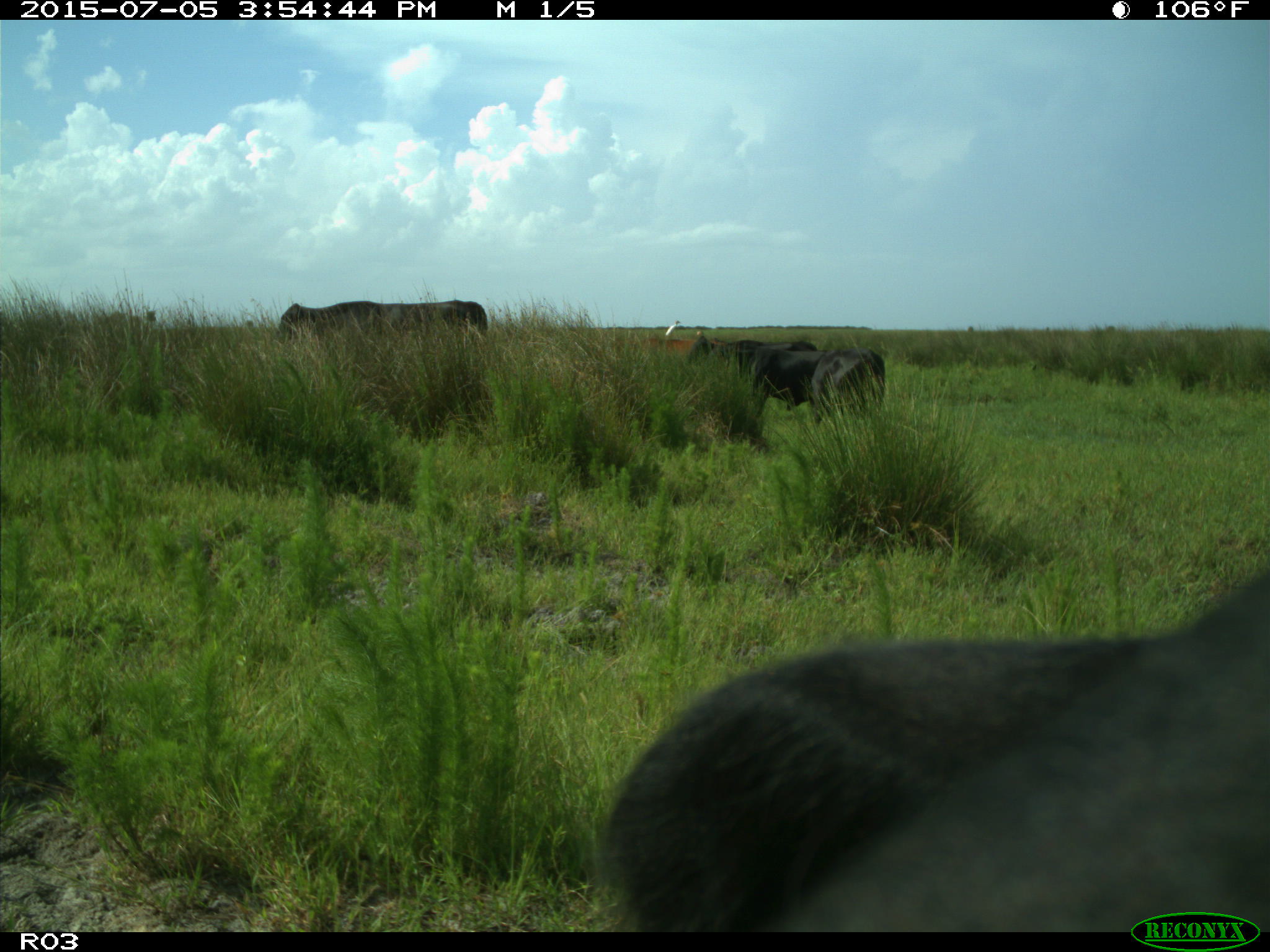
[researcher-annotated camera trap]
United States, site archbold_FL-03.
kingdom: Animalia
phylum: Chordata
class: Mammalia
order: Artiodactyla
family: Bovidae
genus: Bos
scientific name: Bos taurus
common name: domestic cow